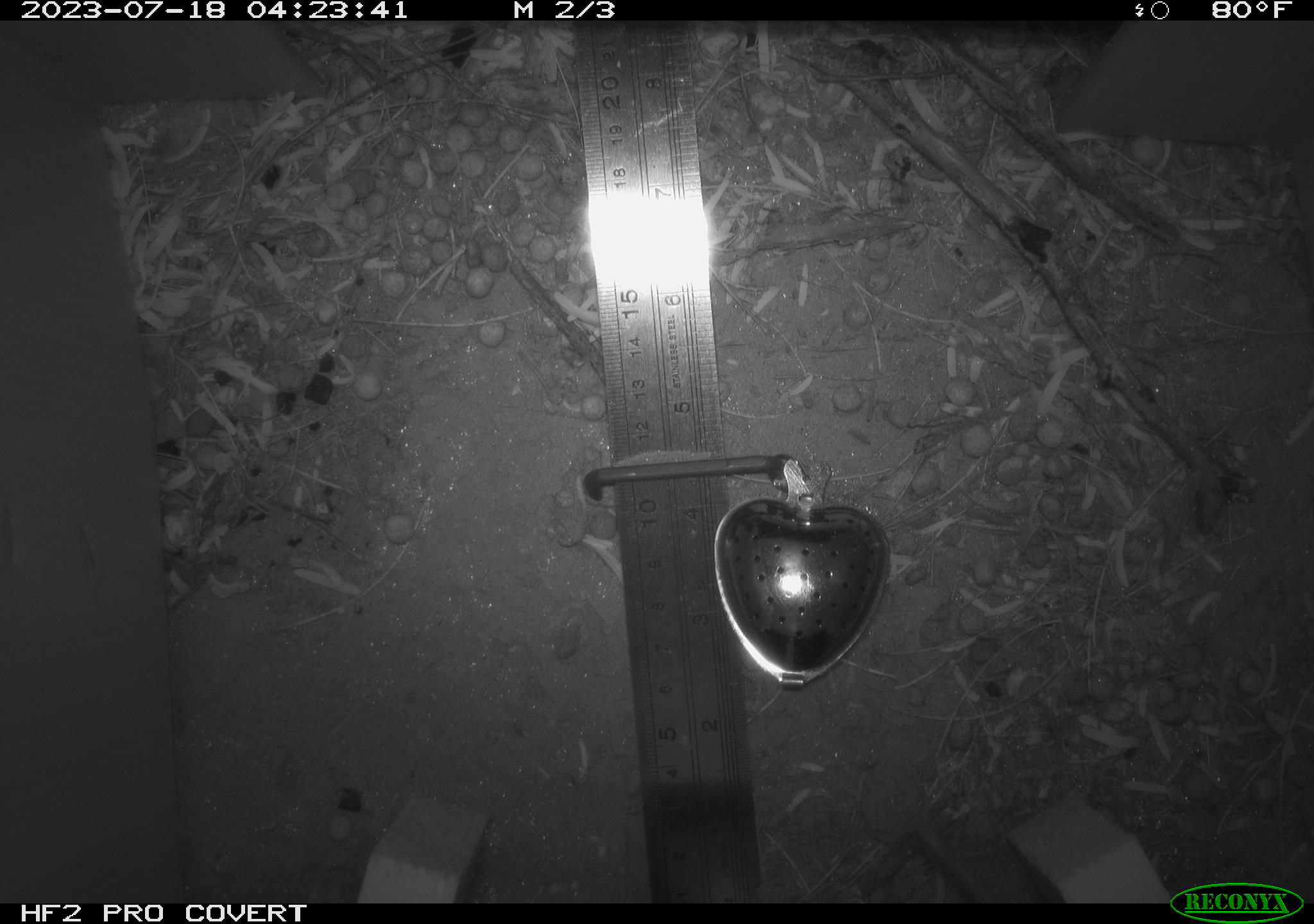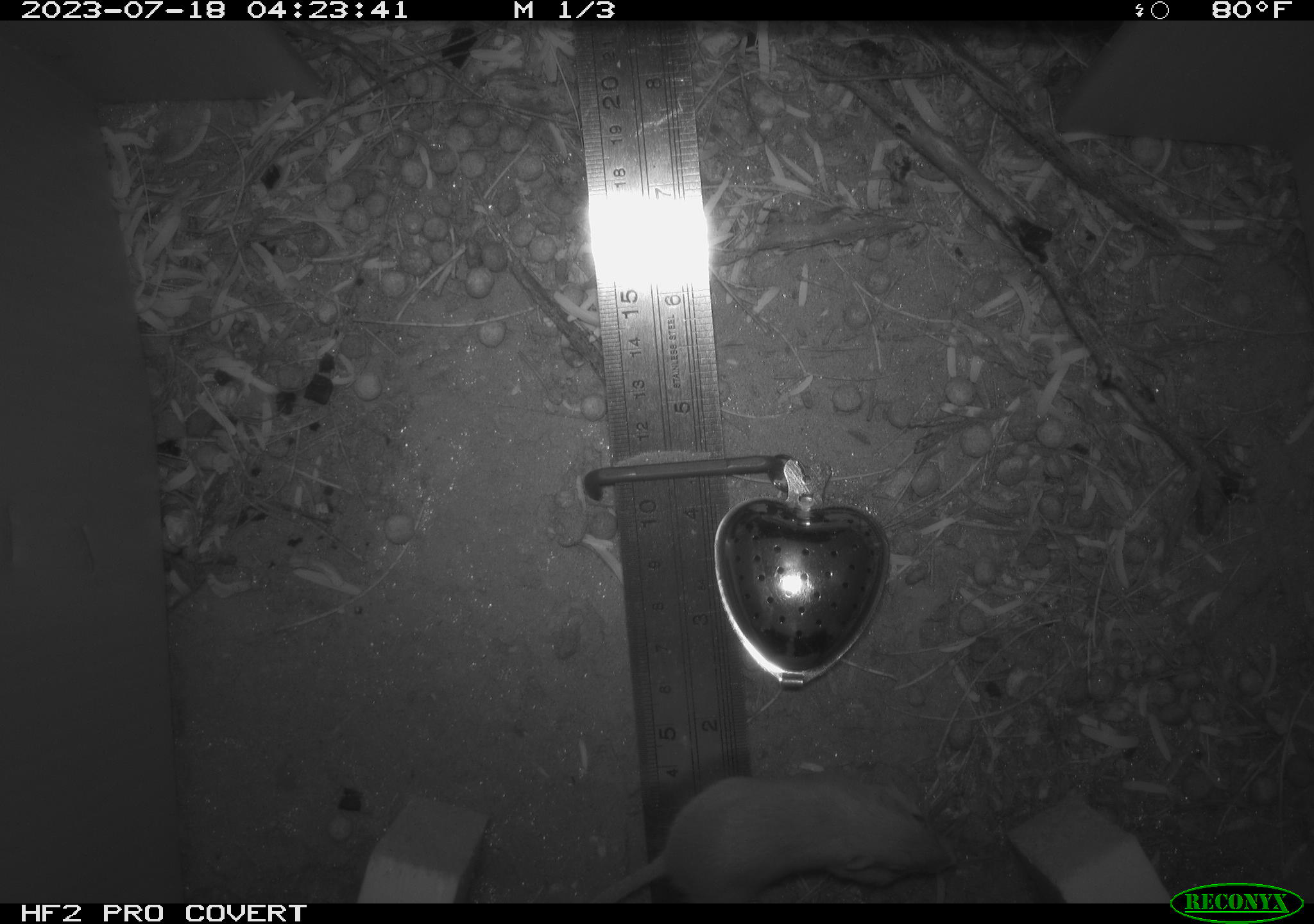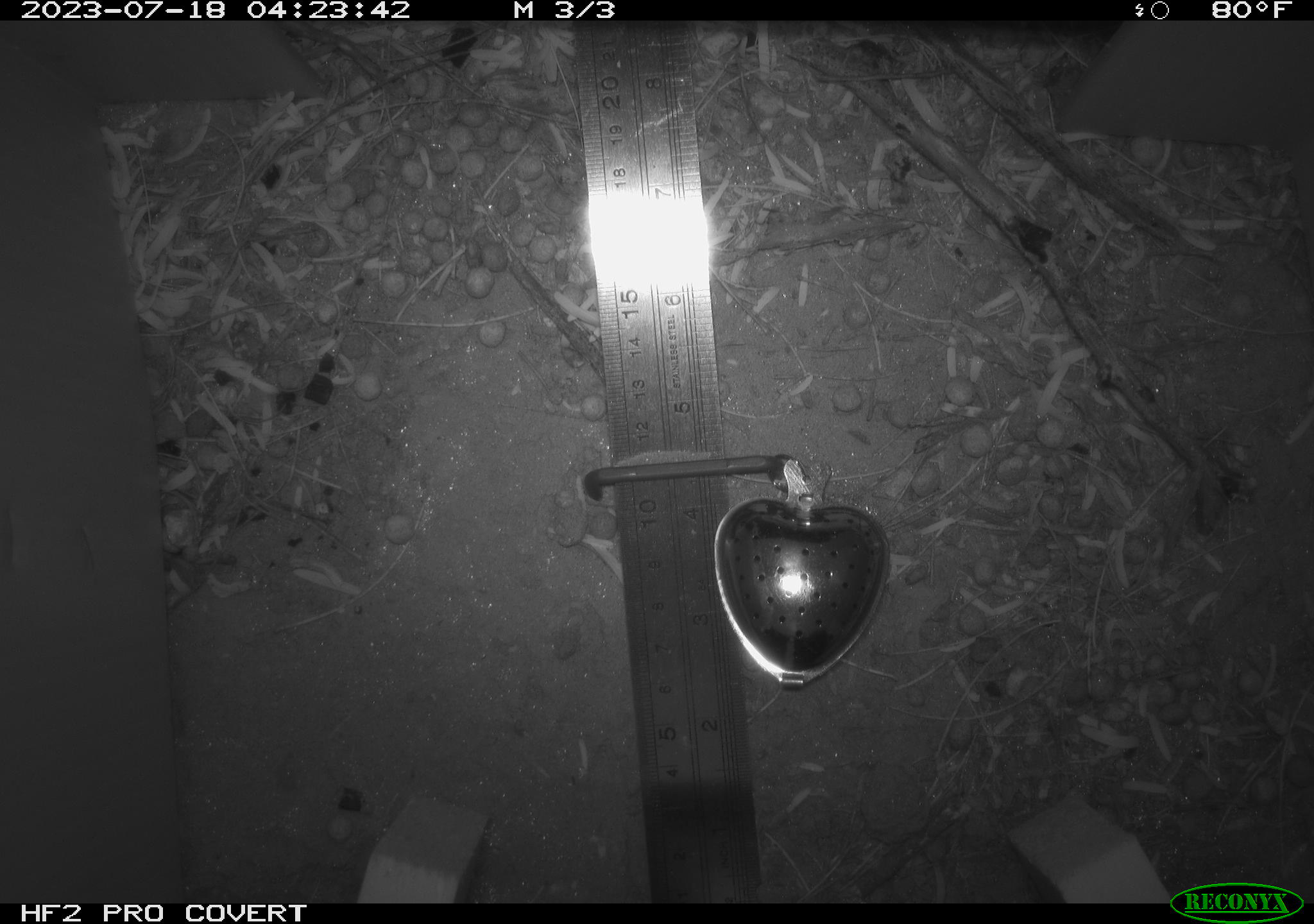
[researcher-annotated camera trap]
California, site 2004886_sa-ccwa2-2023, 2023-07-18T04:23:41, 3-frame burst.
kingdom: Animalia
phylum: Chordata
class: Mammalia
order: Rodentia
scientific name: Rodentia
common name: mouse species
Mouse species (Rodentia).